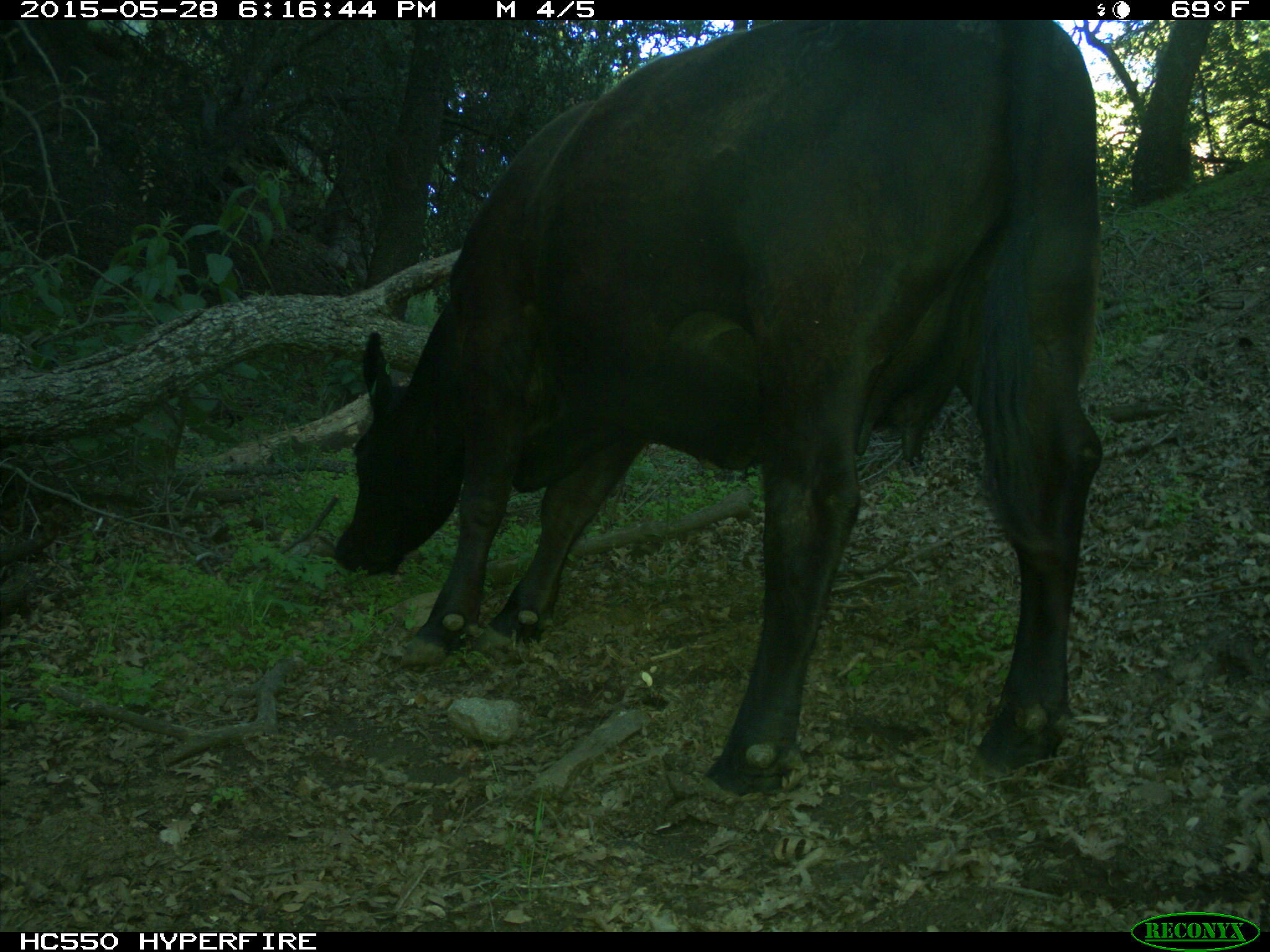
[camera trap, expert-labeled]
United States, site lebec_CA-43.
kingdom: Animalia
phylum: Chordata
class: Mammalia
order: Artiodactyla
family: Bovidae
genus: Bos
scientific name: Bos taurus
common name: domestic cow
Bos taurus (domestic cow).